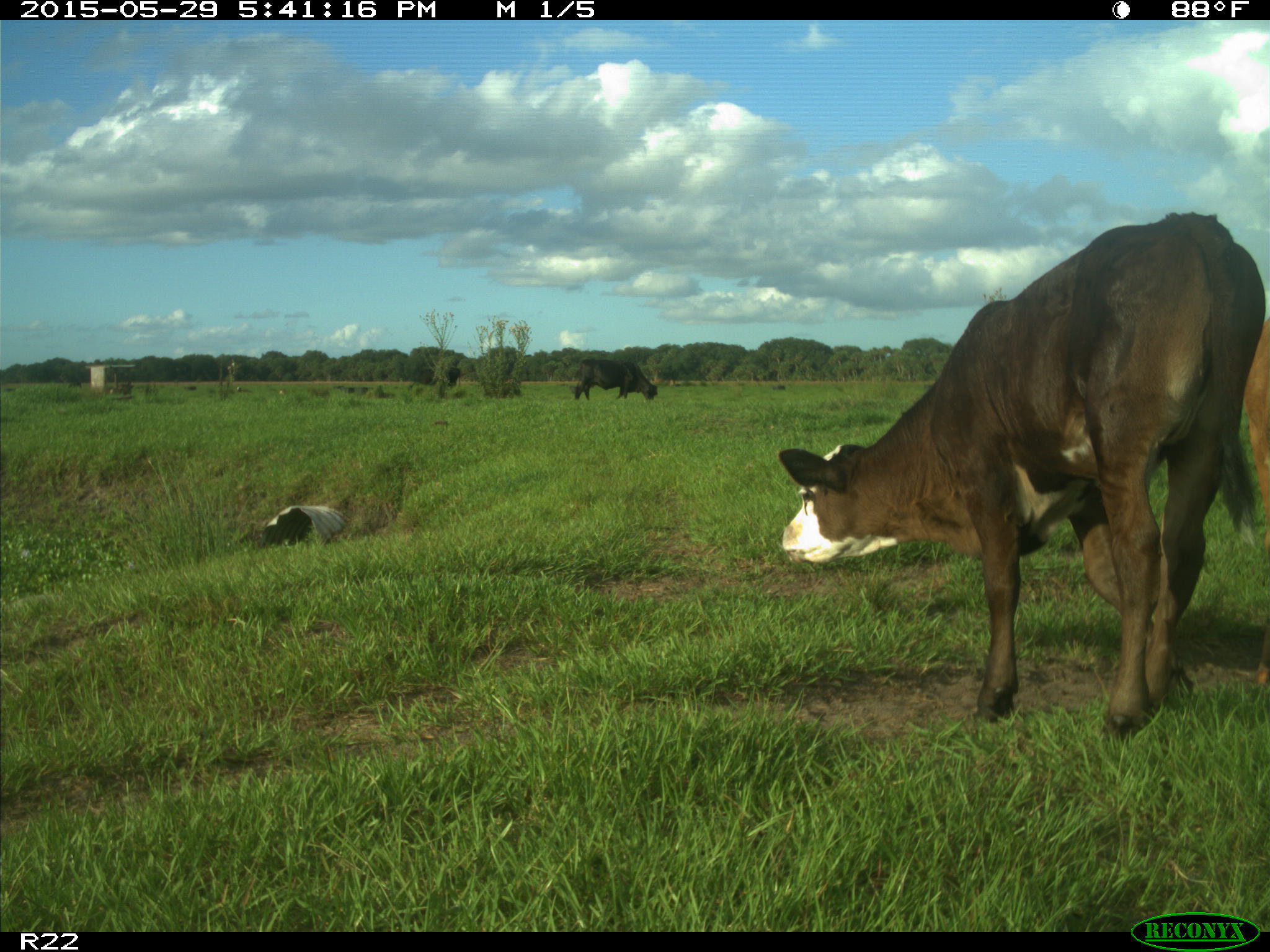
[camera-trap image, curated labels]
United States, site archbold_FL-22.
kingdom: Animalia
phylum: Chordata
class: Mammalia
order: Artiodactyla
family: Bovidae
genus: Bos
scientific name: Bos taurus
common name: domestic cow